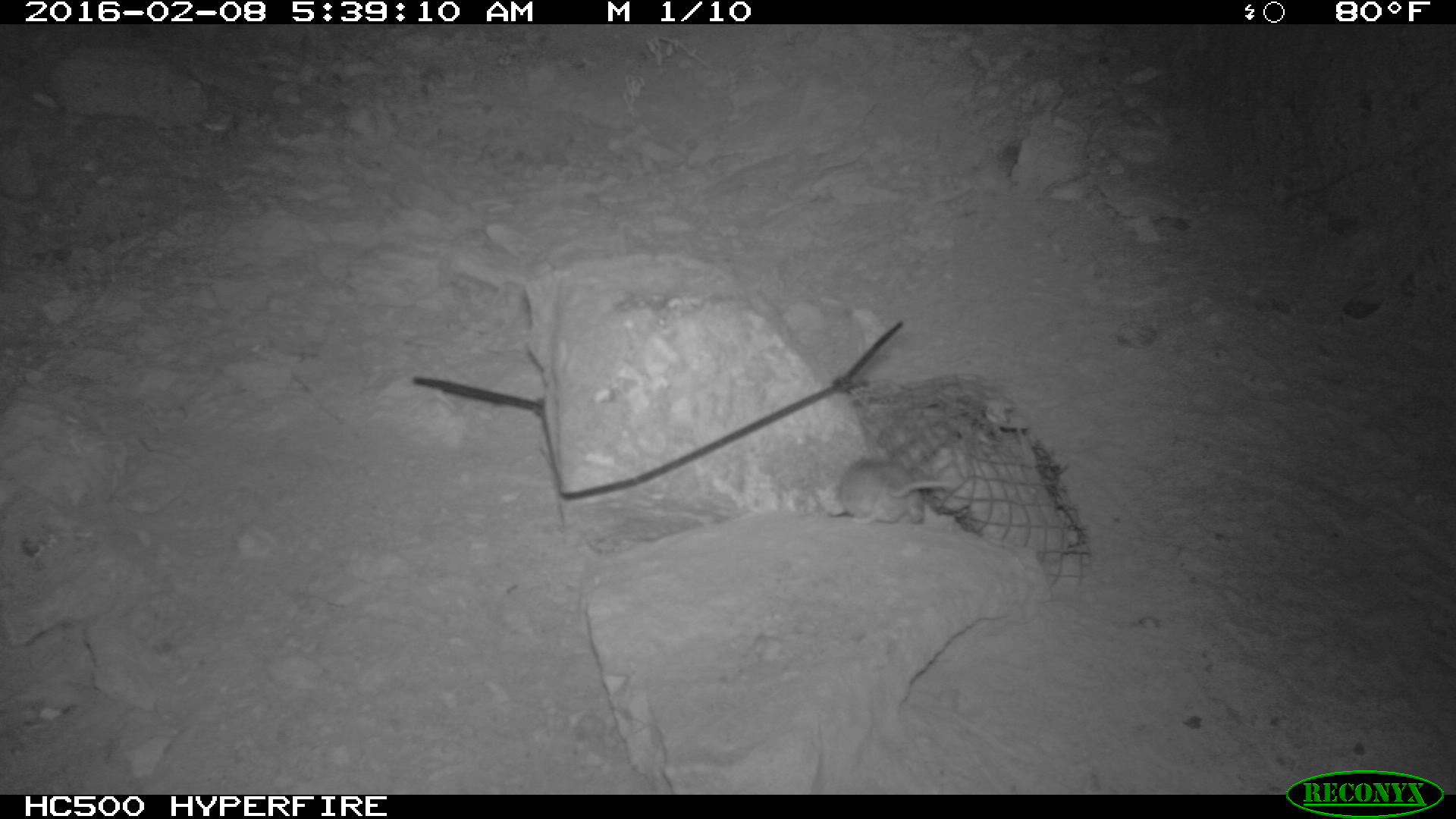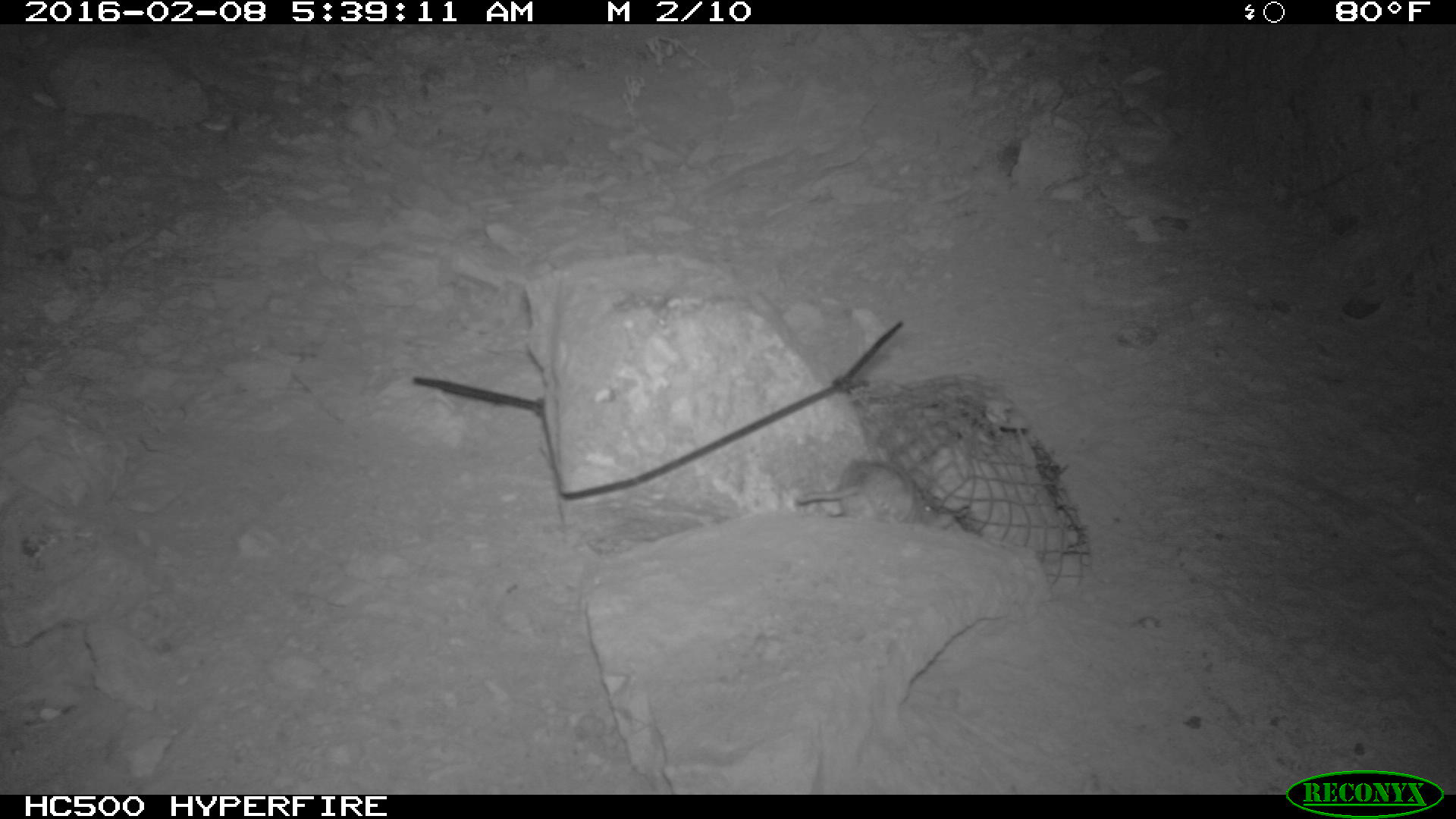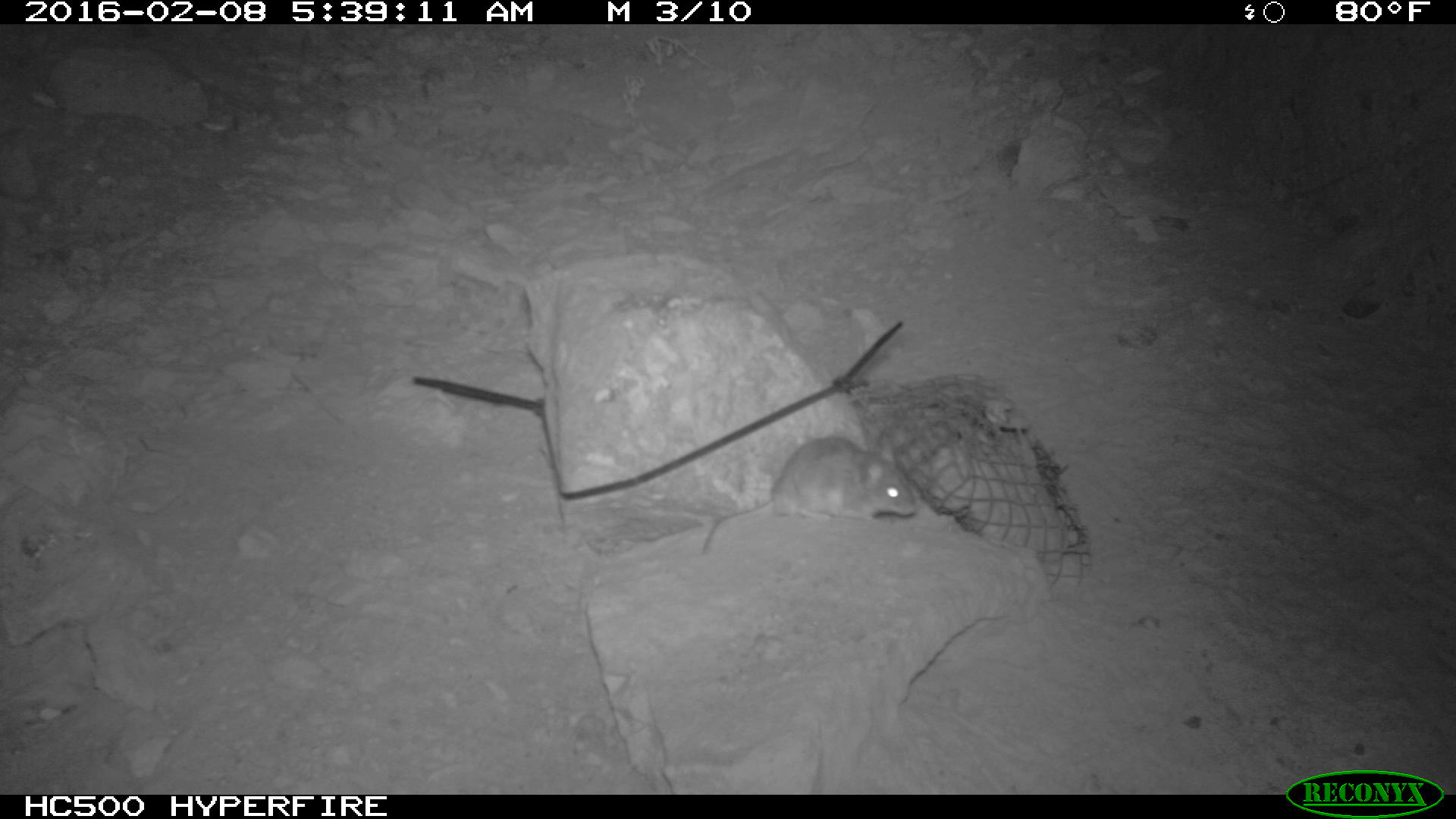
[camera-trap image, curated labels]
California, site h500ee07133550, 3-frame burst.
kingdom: Animalia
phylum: Chordata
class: Mammalia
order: Rodentia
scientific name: Rodentia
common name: rodent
Rodent (Rodentia).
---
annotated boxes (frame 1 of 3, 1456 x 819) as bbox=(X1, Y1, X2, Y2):
rodent: bbox=(842, 458, 962, 525)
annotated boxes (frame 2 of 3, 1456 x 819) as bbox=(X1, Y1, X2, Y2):
rodent: bbox=(795, 456, 945, 526)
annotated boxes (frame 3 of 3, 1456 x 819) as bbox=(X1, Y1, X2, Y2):
rodent: bbox=(698, 424, 918, 552)